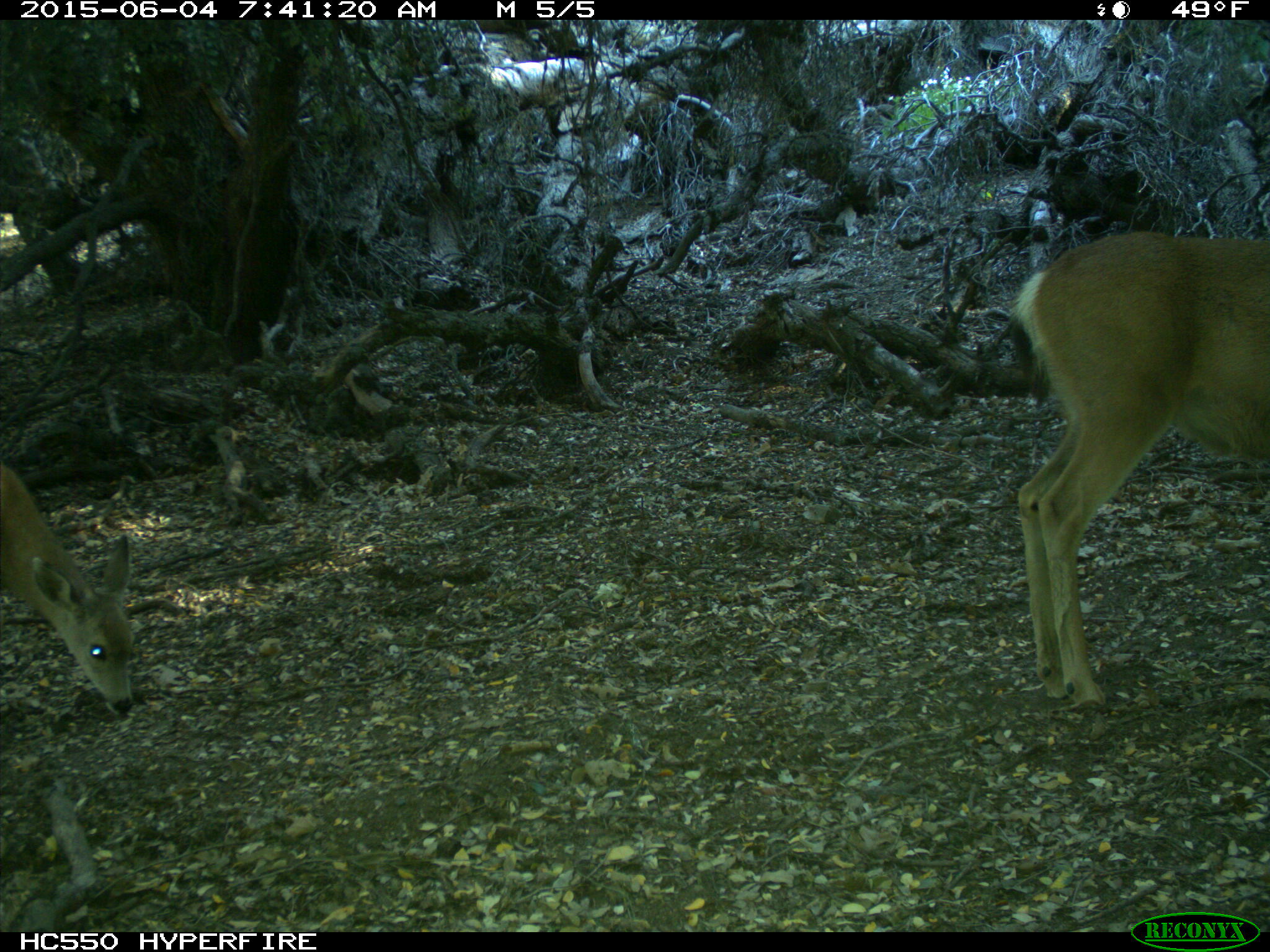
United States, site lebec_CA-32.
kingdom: Animalia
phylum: Chordata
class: Mammalia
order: Artiodactyla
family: Cervidae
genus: Odocoileus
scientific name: Odocoileus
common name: deer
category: unidentified deer